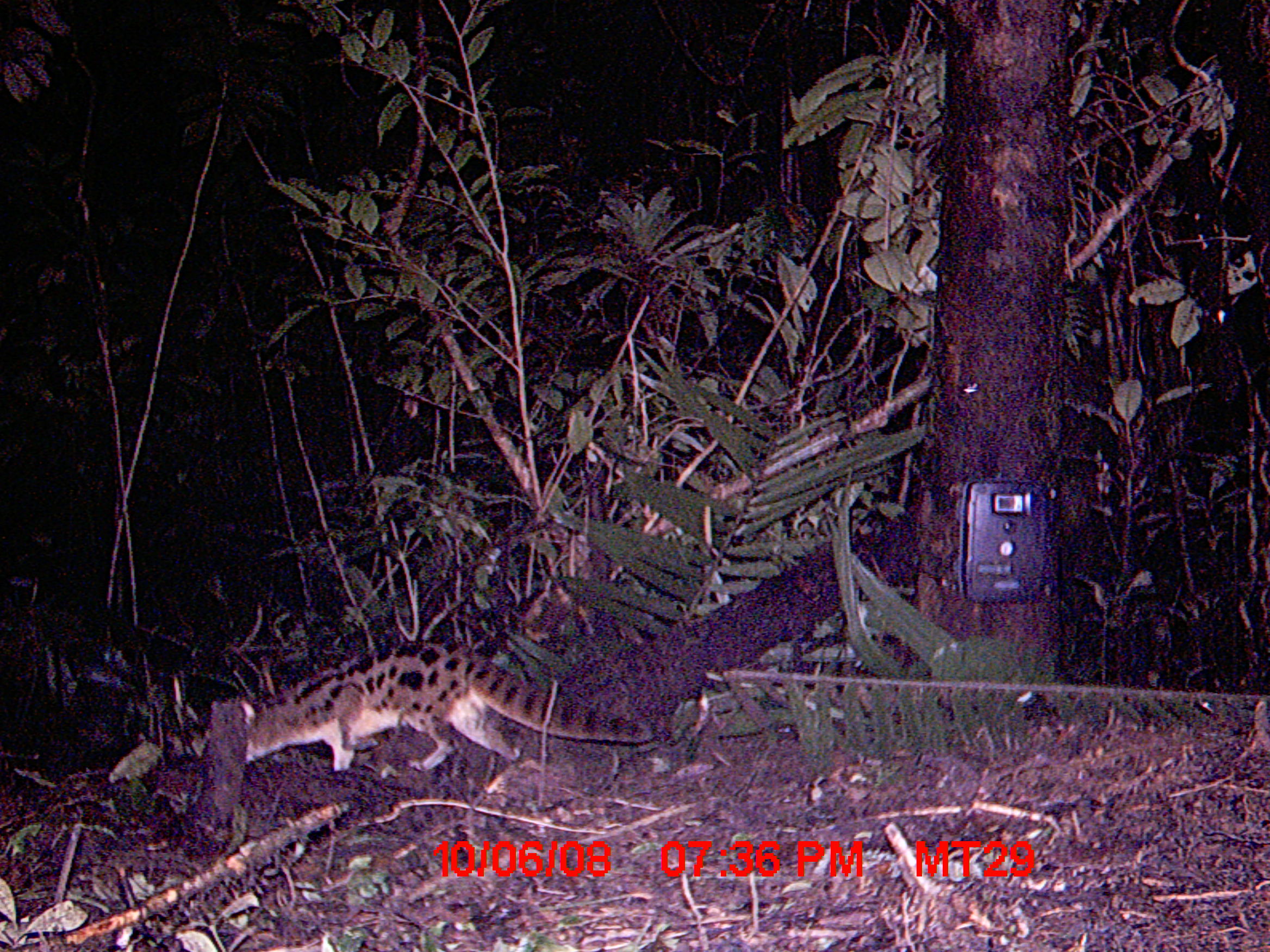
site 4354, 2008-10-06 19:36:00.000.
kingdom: Animalia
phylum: Chordata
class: Aves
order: Cuculiformes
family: Cuculidae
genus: Coua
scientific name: Coua serriana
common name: red-breasted coua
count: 1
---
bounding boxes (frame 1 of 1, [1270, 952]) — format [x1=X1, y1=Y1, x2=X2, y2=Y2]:
coua serriana: [x1=239, y1=633, x2=653, y2=770]